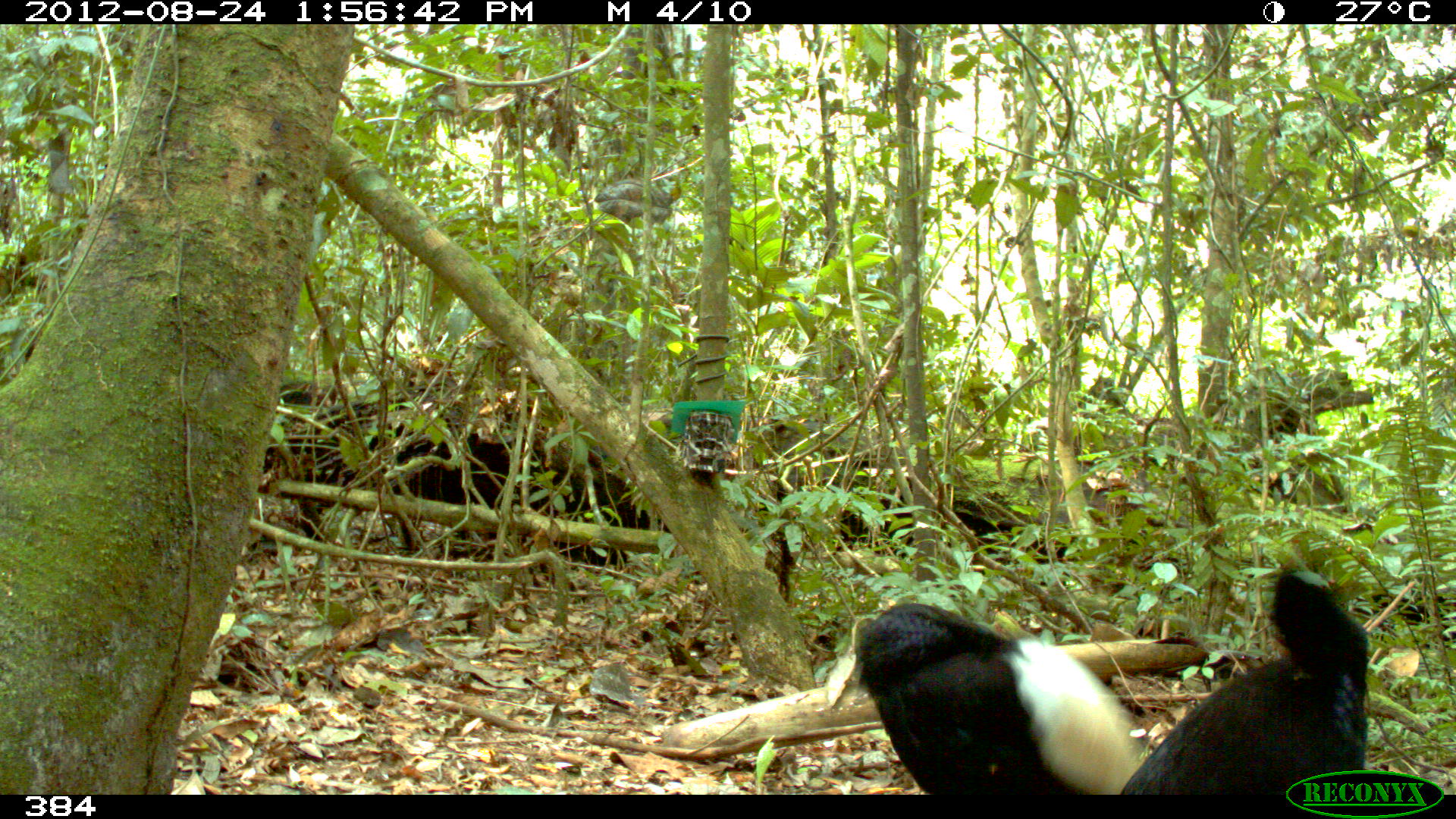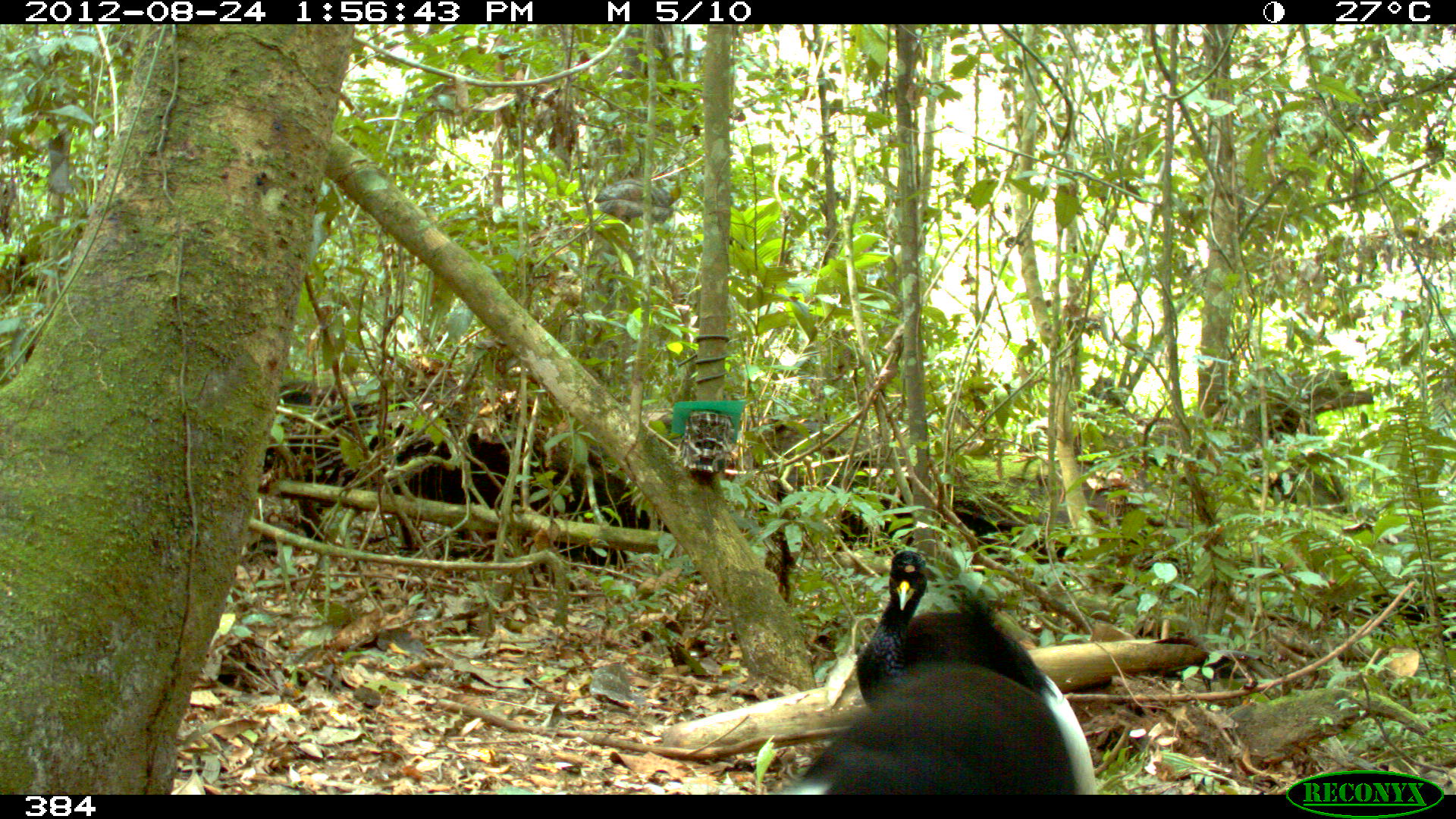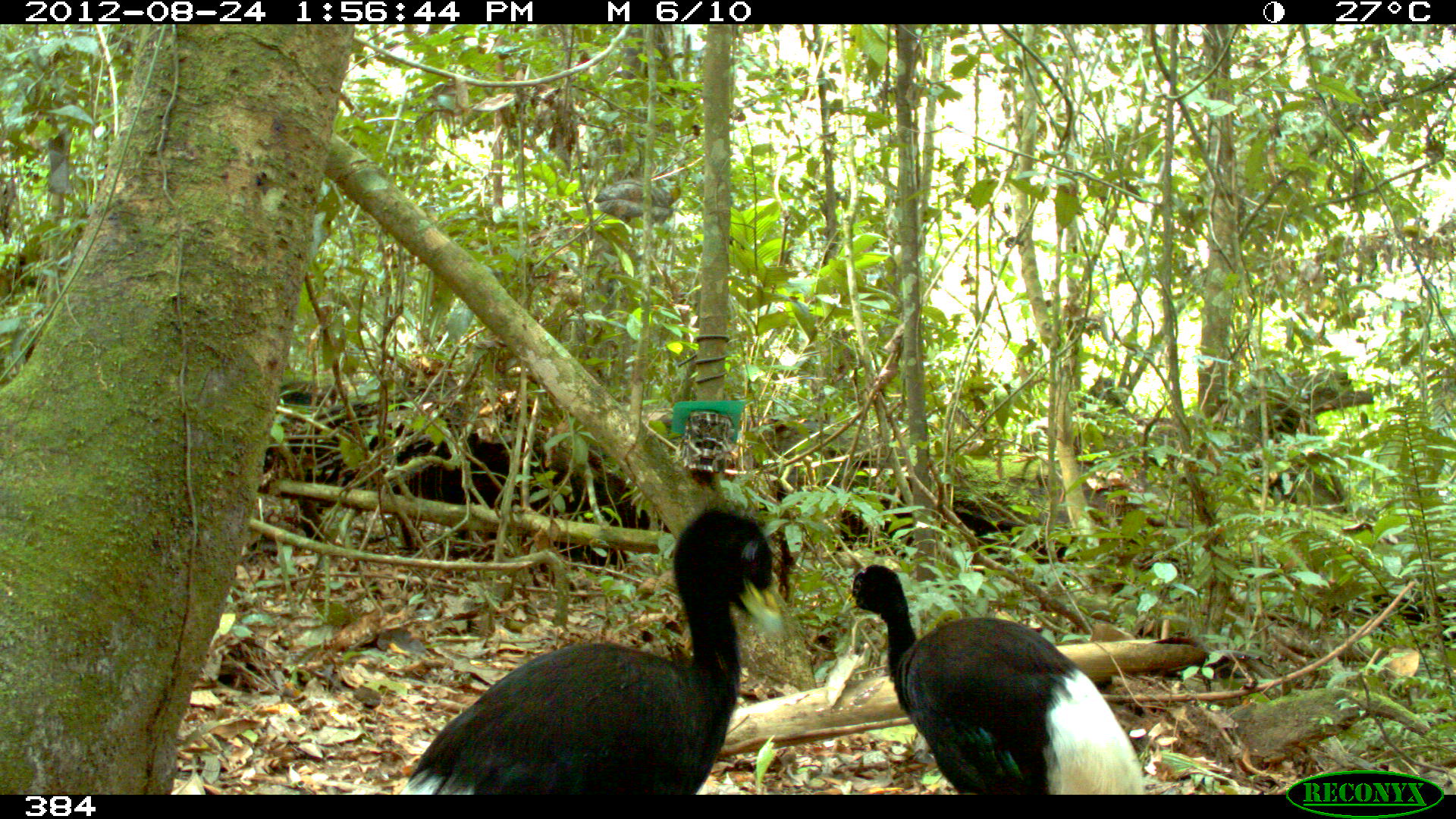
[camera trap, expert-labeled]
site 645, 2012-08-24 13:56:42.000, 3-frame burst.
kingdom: Animalia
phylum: Chordata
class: Aves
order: Gruiformes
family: Psophiidae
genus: Psophia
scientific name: Psophia leucoptera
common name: pale-winged trumpeter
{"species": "Psophia leucoptera (pale-winged trumpeter)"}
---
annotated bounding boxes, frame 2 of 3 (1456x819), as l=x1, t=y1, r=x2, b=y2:
psophia leucoptera: l=773, t=593, r=1078, b=794; l=855, t=549, r=1102, b=794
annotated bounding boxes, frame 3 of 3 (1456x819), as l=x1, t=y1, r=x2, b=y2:
psophia leucoptera: l=396, t=501, r=789, b=795; l=840, t=562, r=1146, b=795